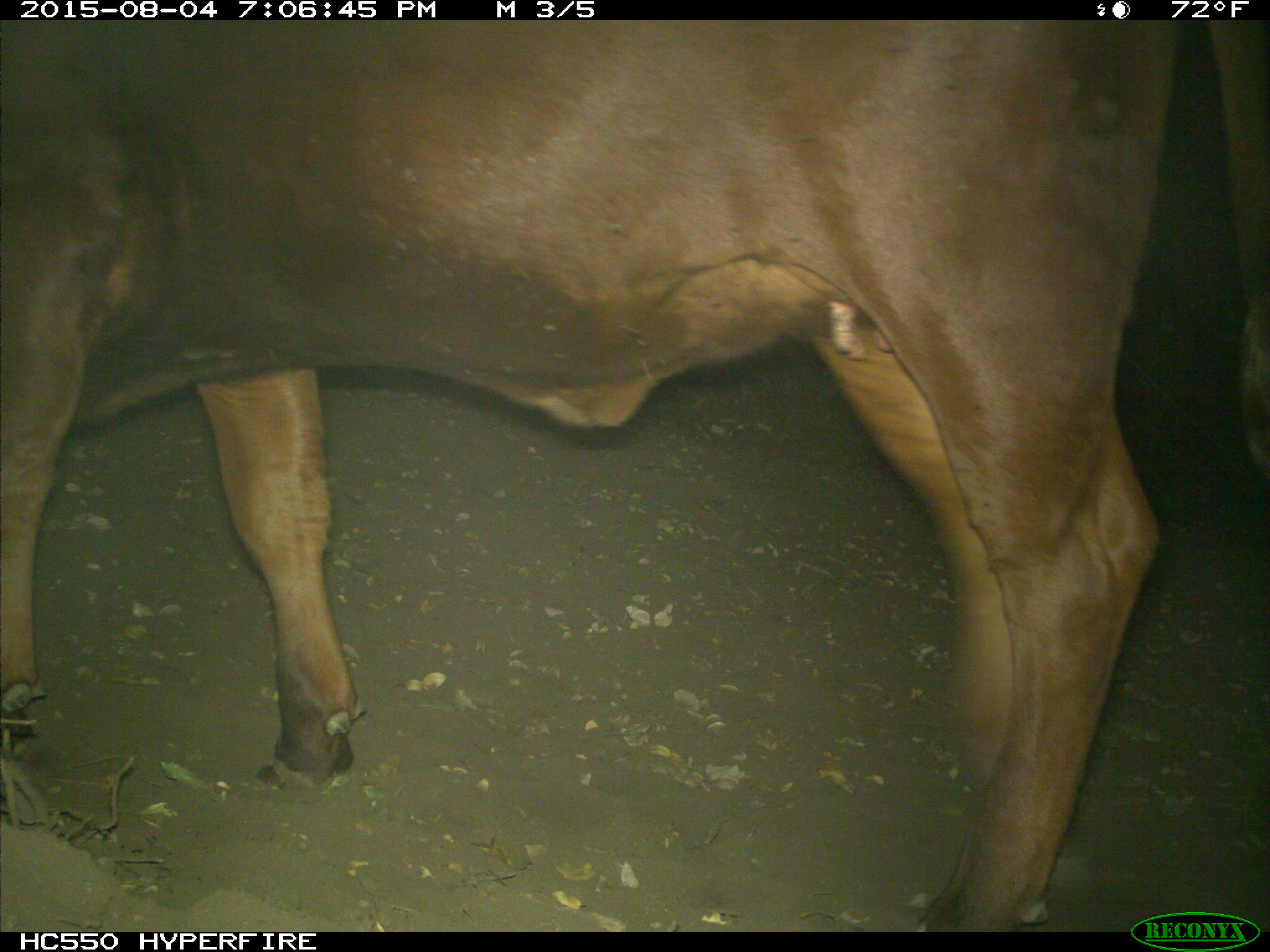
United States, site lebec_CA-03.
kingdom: Animalia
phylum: Chordata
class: Mammalia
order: Artiodactyla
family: Bovidae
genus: Bos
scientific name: Bos taurus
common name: domestic cow